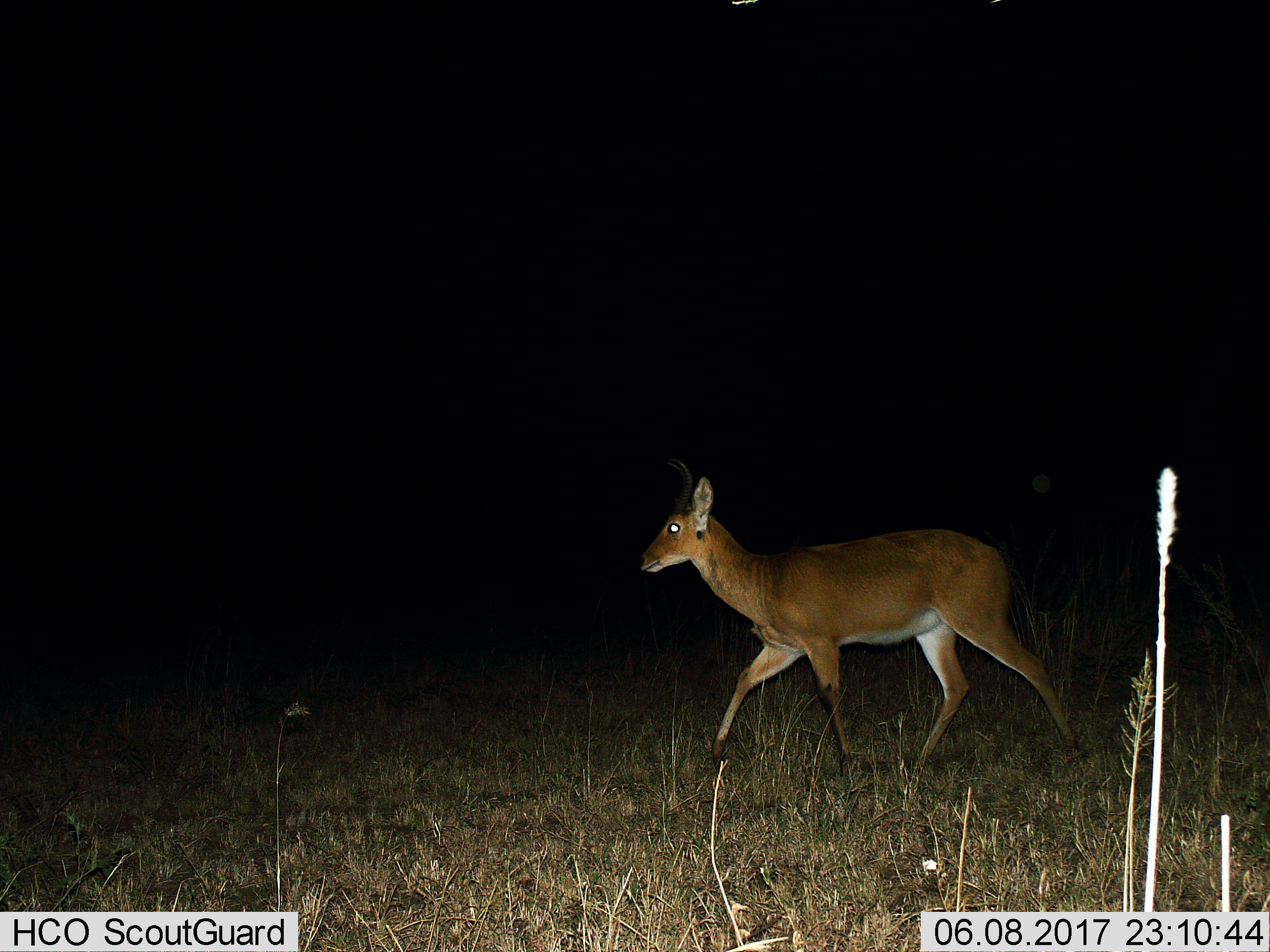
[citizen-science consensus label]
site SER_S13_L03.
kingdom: Animalia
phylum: Chordata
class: Mammalia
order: Artiodactyla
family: Bovidae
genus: Redunca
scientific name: Redunca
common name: reedbuck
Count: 1.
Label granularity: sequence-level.